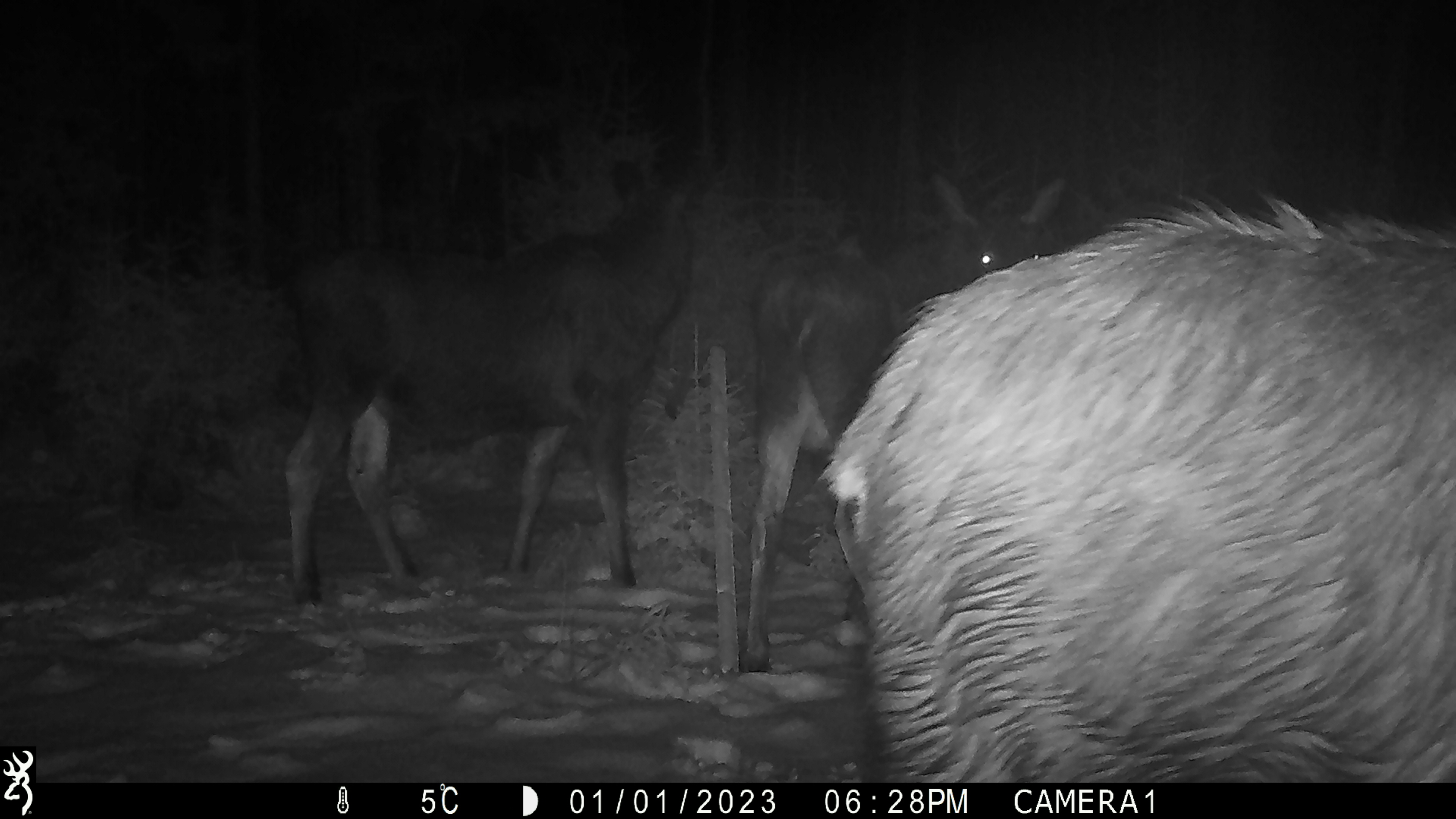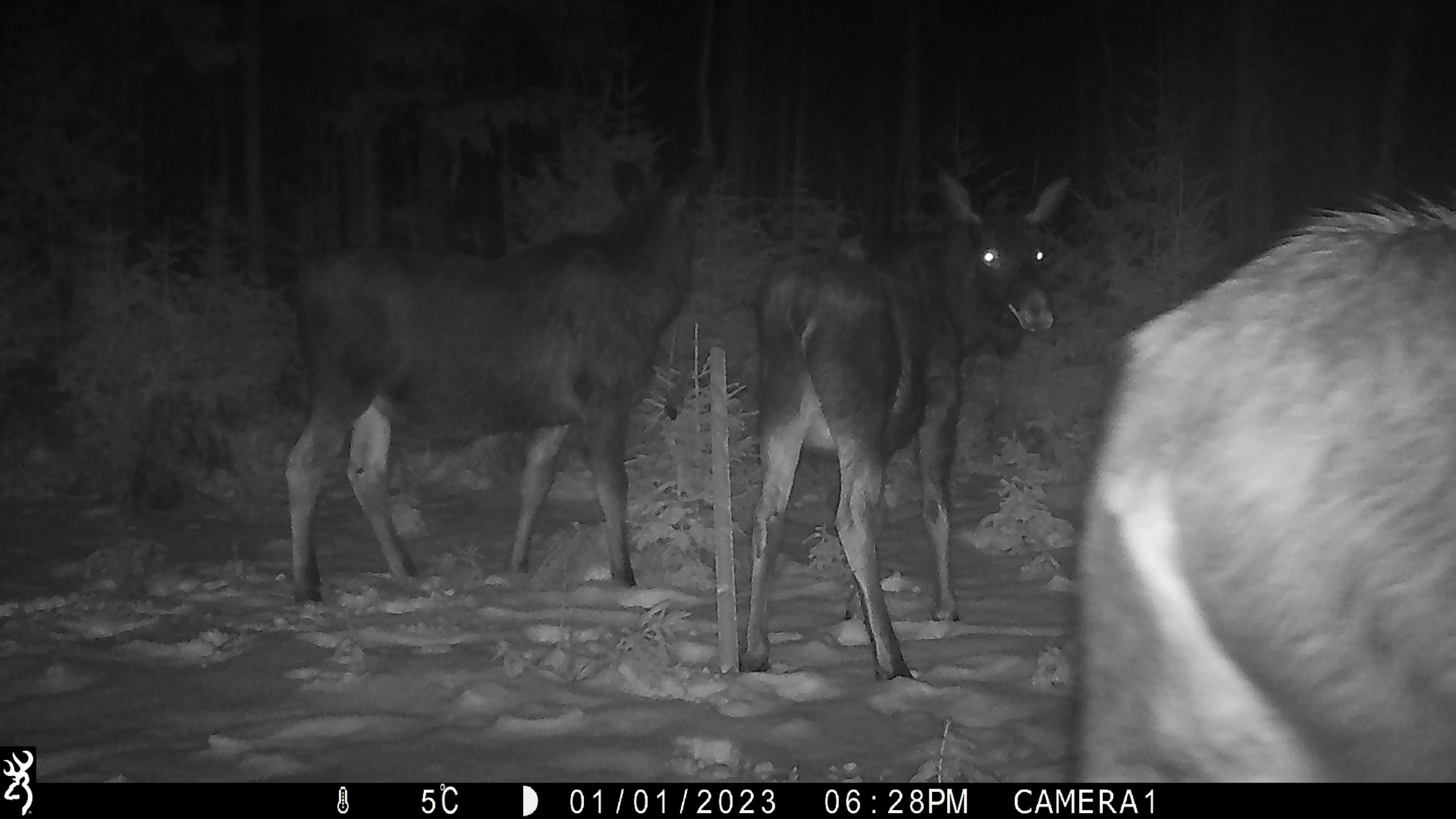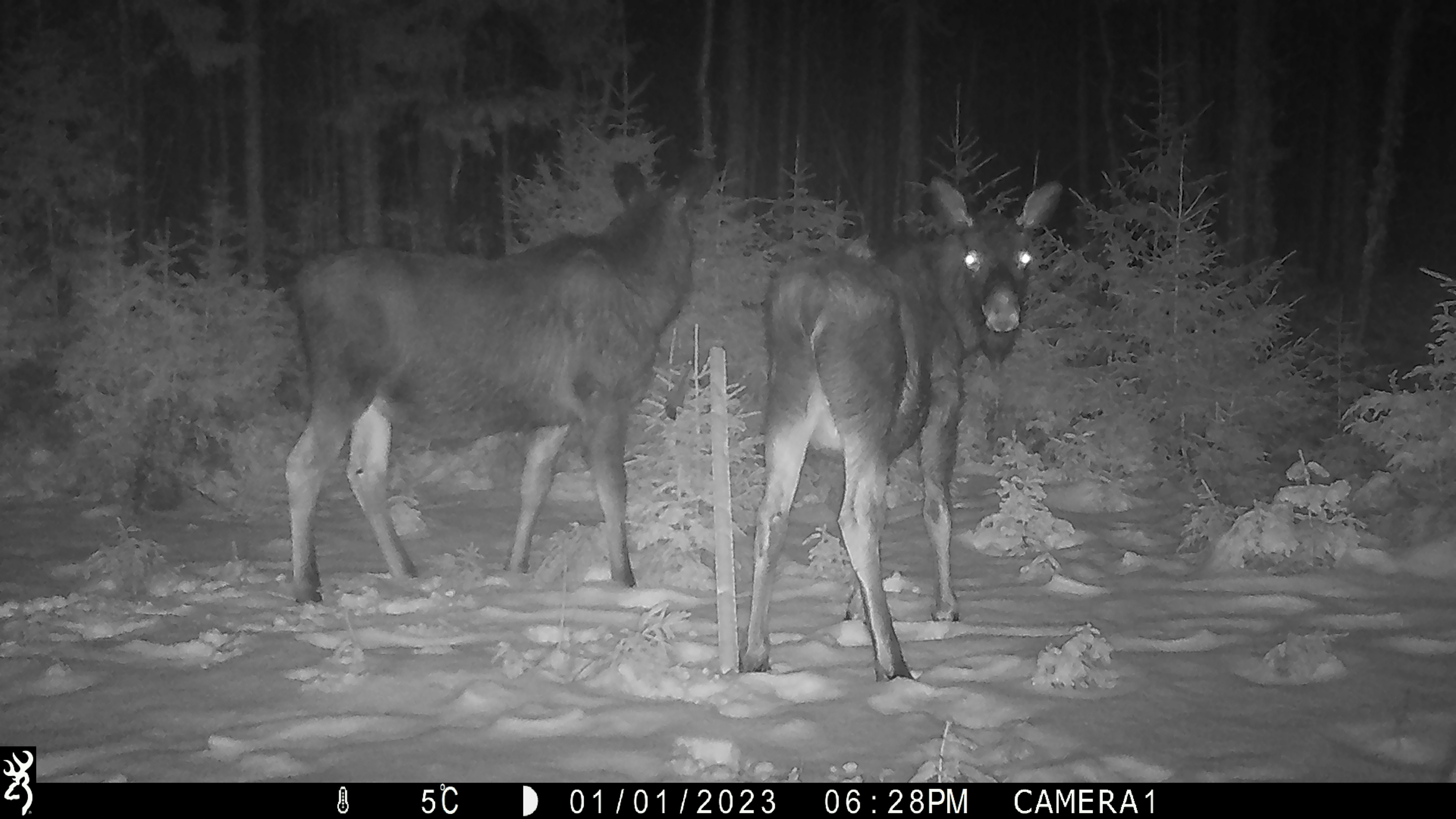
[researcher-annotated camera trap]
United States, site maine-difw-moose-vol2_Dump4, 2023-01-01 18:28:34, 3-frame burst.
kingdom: Animalia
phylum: Chordata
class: Mammalia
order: Artiodactyla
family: Cervidae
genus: Alces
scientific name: Alces alces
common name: moose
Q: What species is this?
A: Moose (Alces alces).